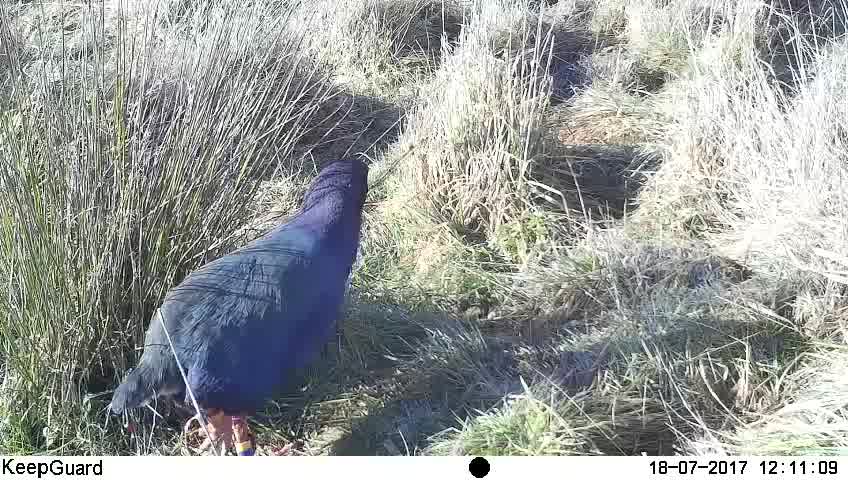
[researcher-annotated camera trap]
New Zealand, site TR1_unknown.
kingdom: Animalia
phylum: Chordata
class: Aves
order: Gruiformes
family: Rallidae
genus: Porphyrio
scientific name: Porphyrio mantelli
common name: takahe